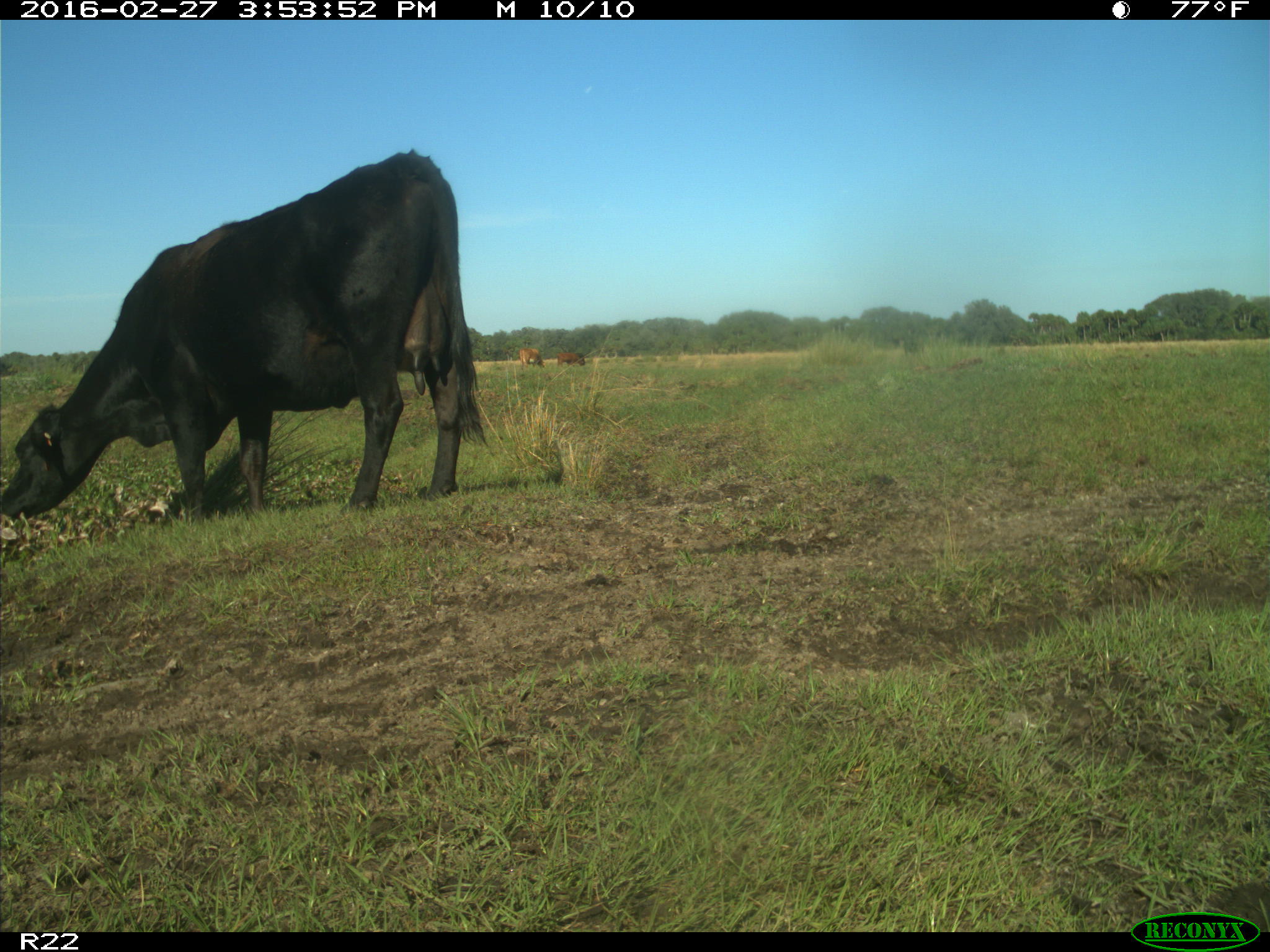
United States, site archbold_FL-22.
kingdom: Animalia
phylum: Chordata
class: Mammalia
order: Artiodactyla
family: Bovidae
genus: Bos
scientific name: Bos taurus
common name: domestic cow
Bos taurus (domestic cow).